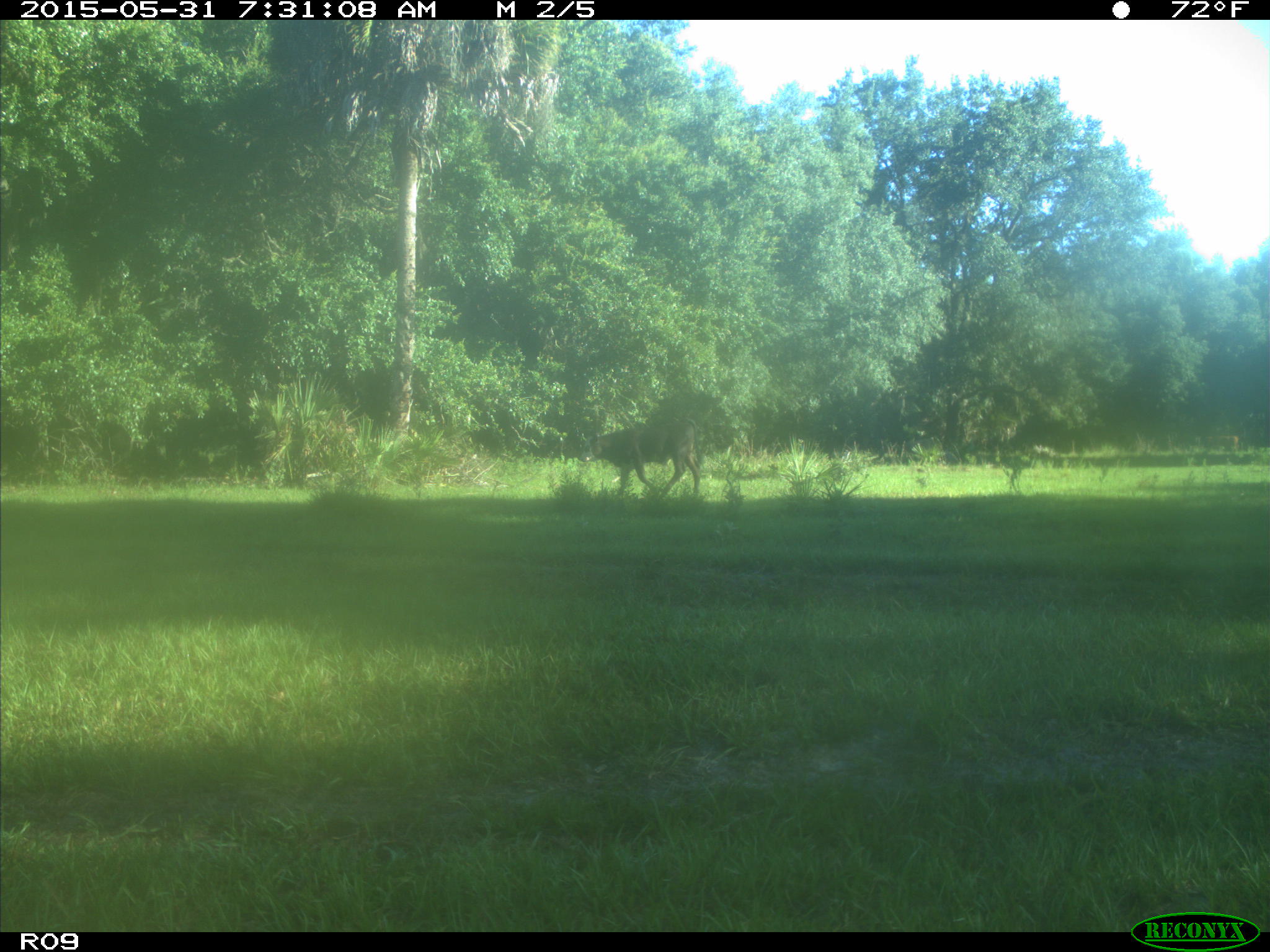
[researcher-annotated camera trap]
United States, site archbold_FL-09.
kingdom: Animalia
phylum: Chordata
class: Mammalia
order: Artiodactyla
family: Bovidae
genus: Bos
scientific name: Bos taurus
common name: domestic cow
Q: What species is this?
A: Bos taurus (domestic cow).